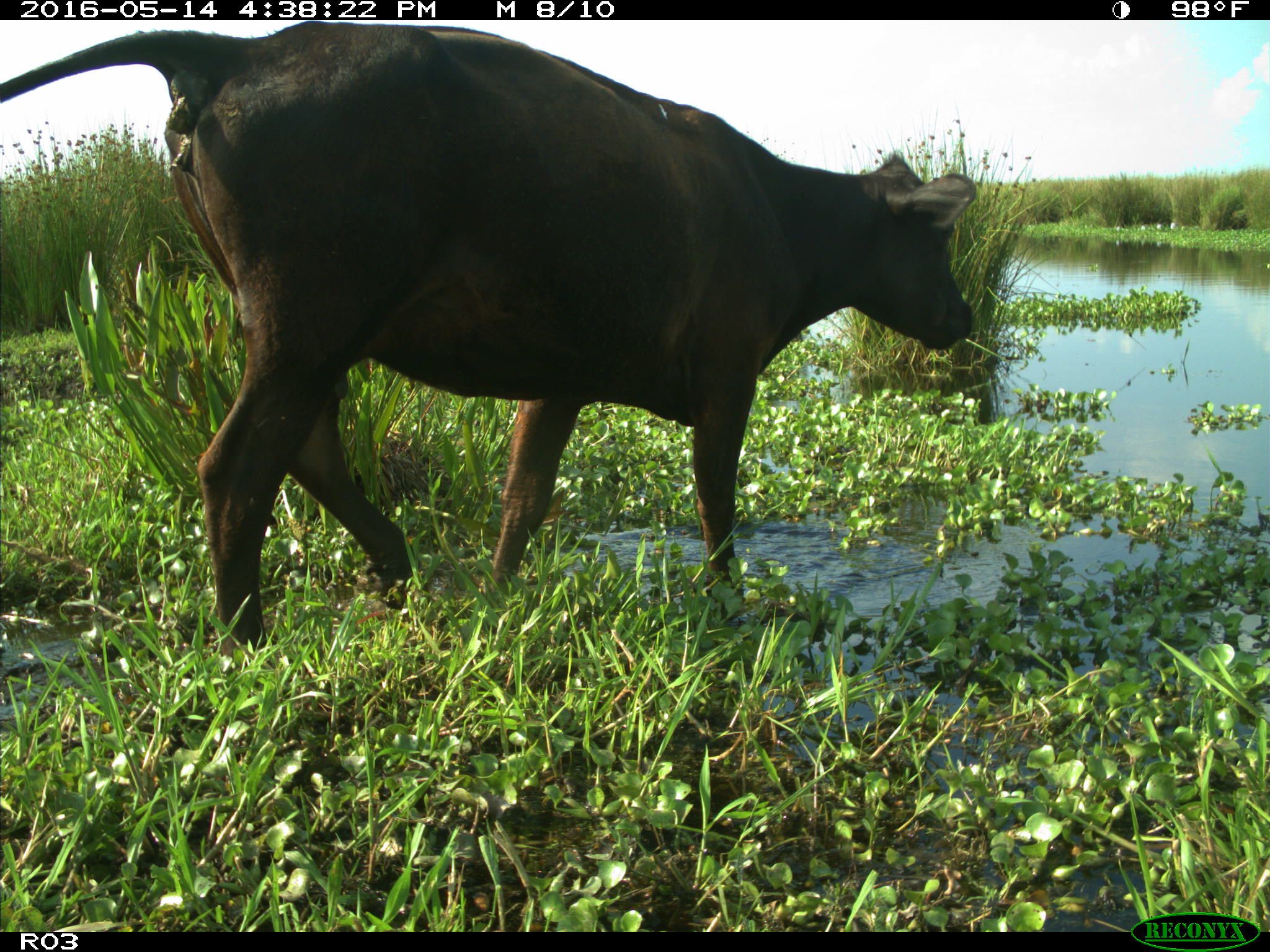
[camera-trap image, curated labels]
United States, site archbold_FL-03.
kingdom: Animalia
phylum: Chordata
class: Mammalia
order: Artiodactyla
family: Bovidae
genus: Bos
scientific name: Bos taurus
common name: domestic cow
Bos taurus (domestic cow).